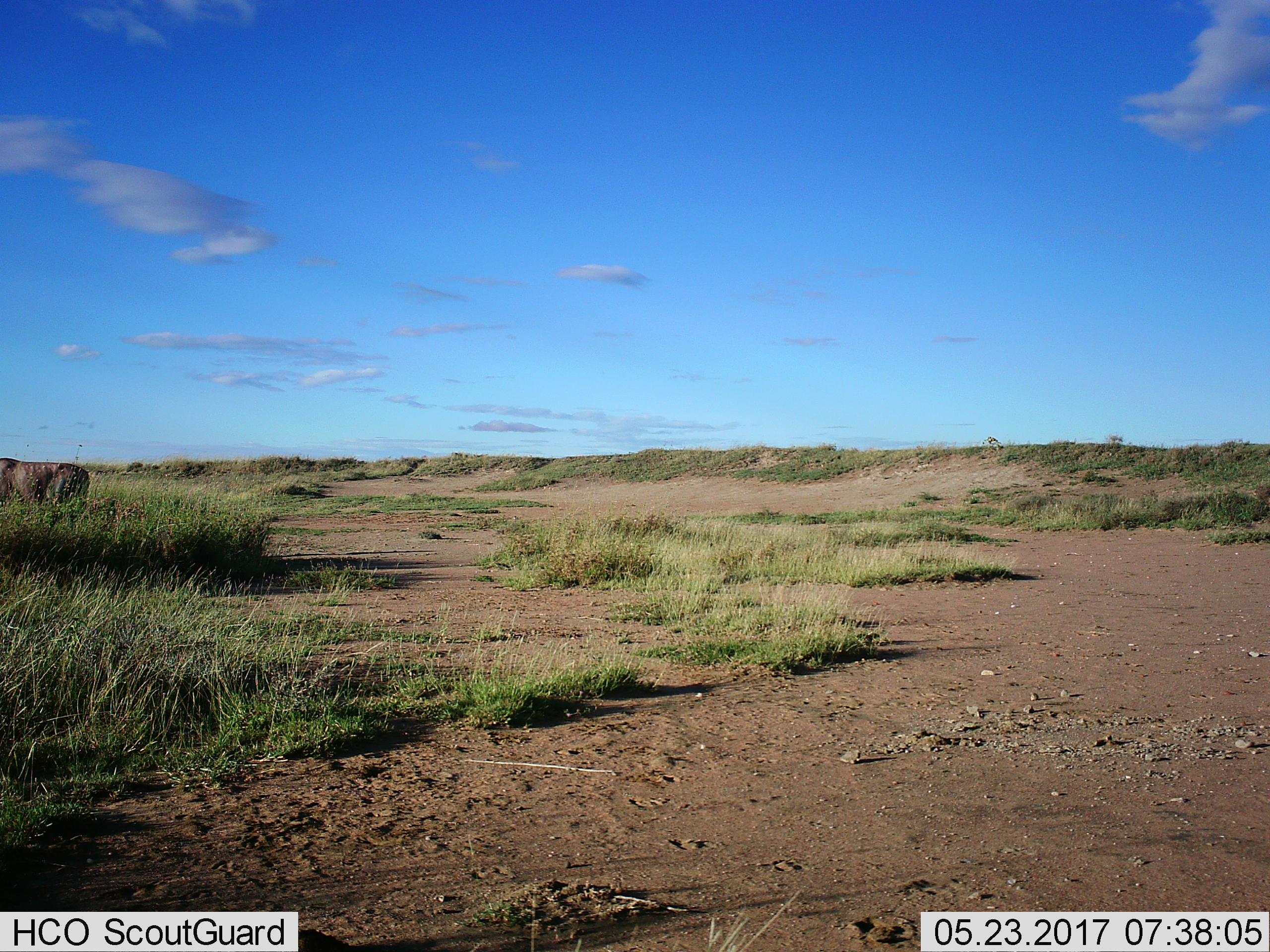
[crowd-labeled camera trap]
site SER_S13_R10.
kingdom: Animalia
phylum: Chordata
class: Mammalia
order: Artiodactyla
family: Bovidae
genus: Connochaetes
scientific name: Connochaetes taurinus taurinus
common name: blue wildebeest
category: wildebeestblue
Wildebeestblue (blue wildebeest) (Connochaetes taurinus taurinus), count 1. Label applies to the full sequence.